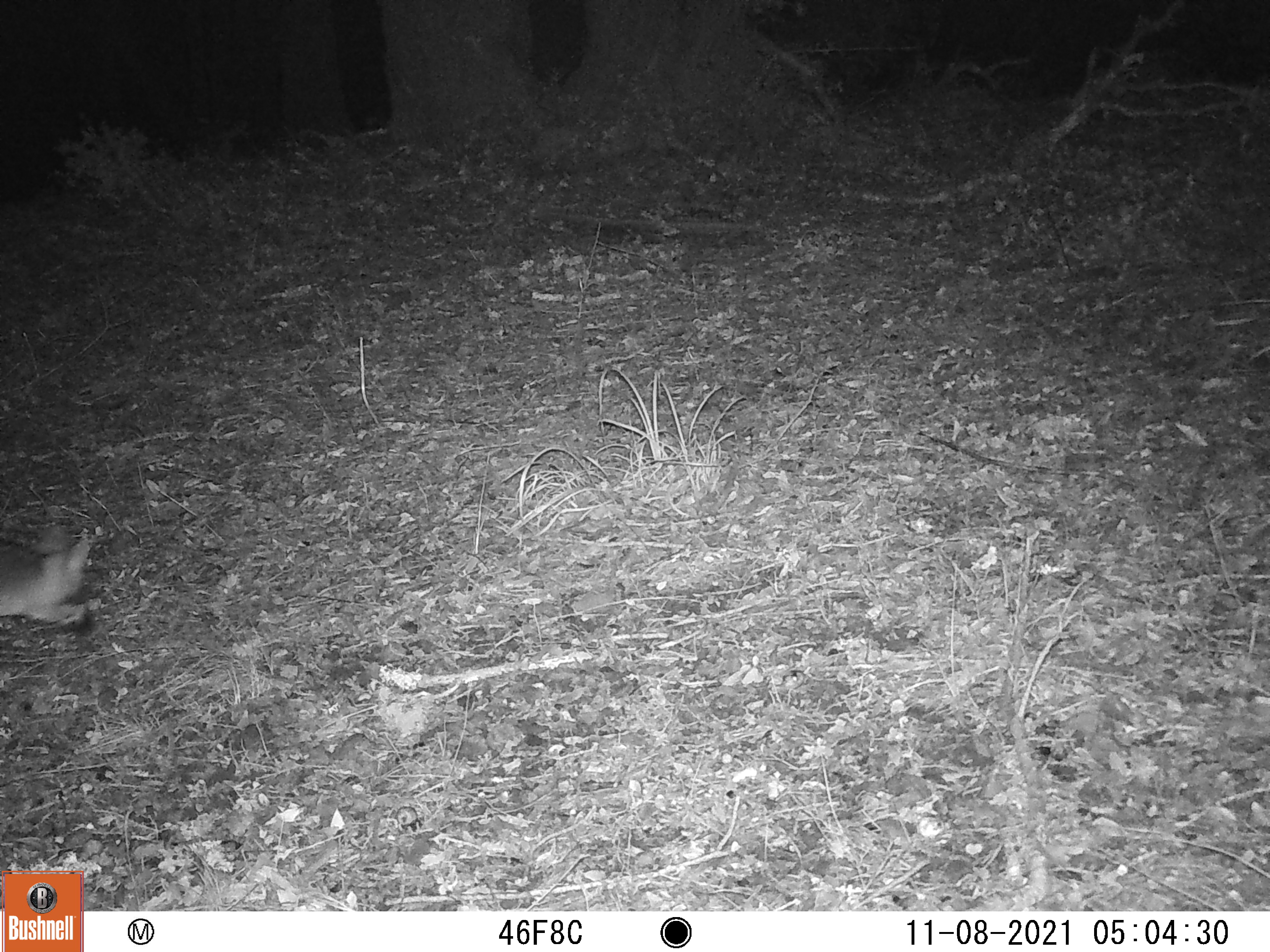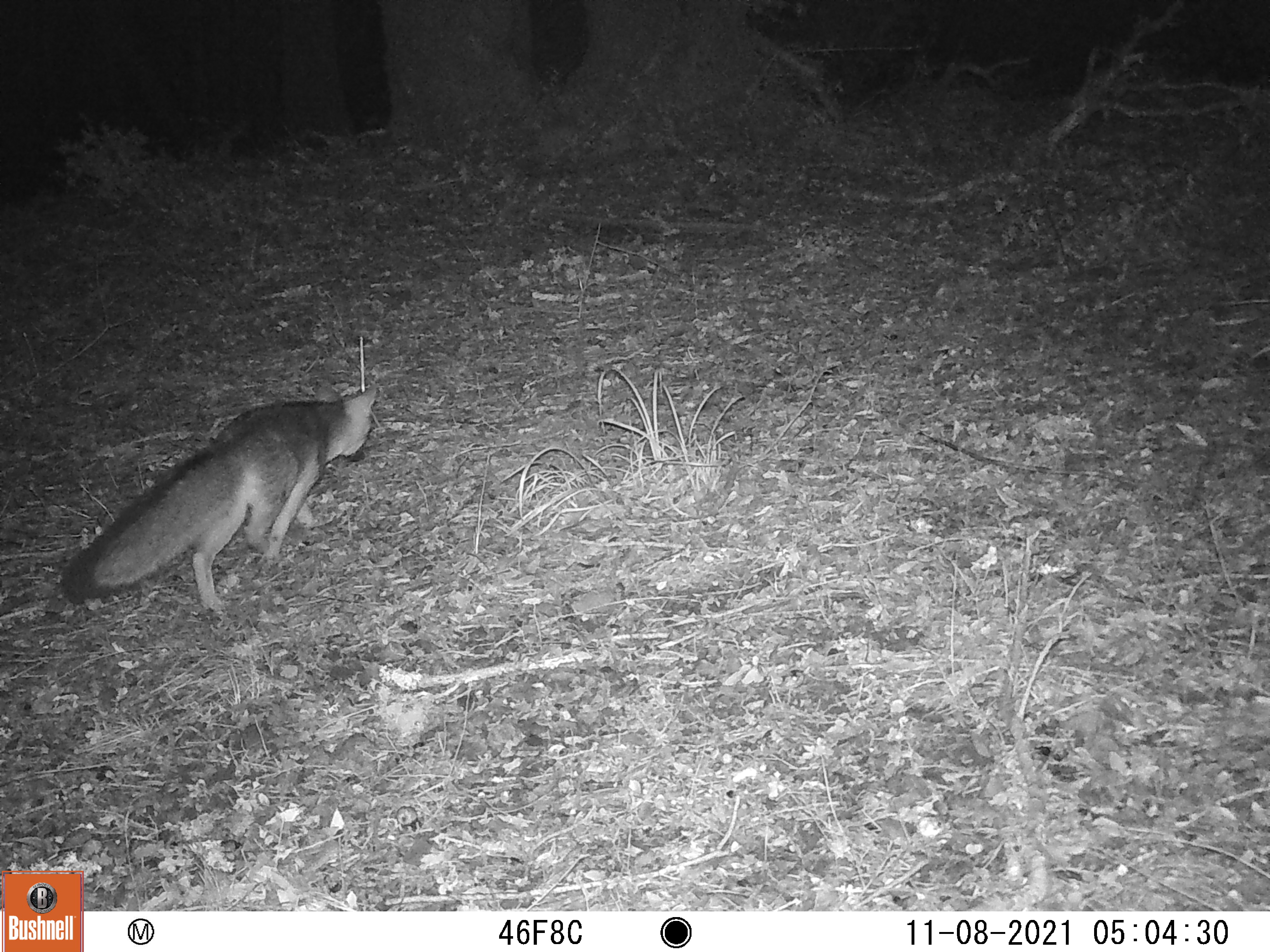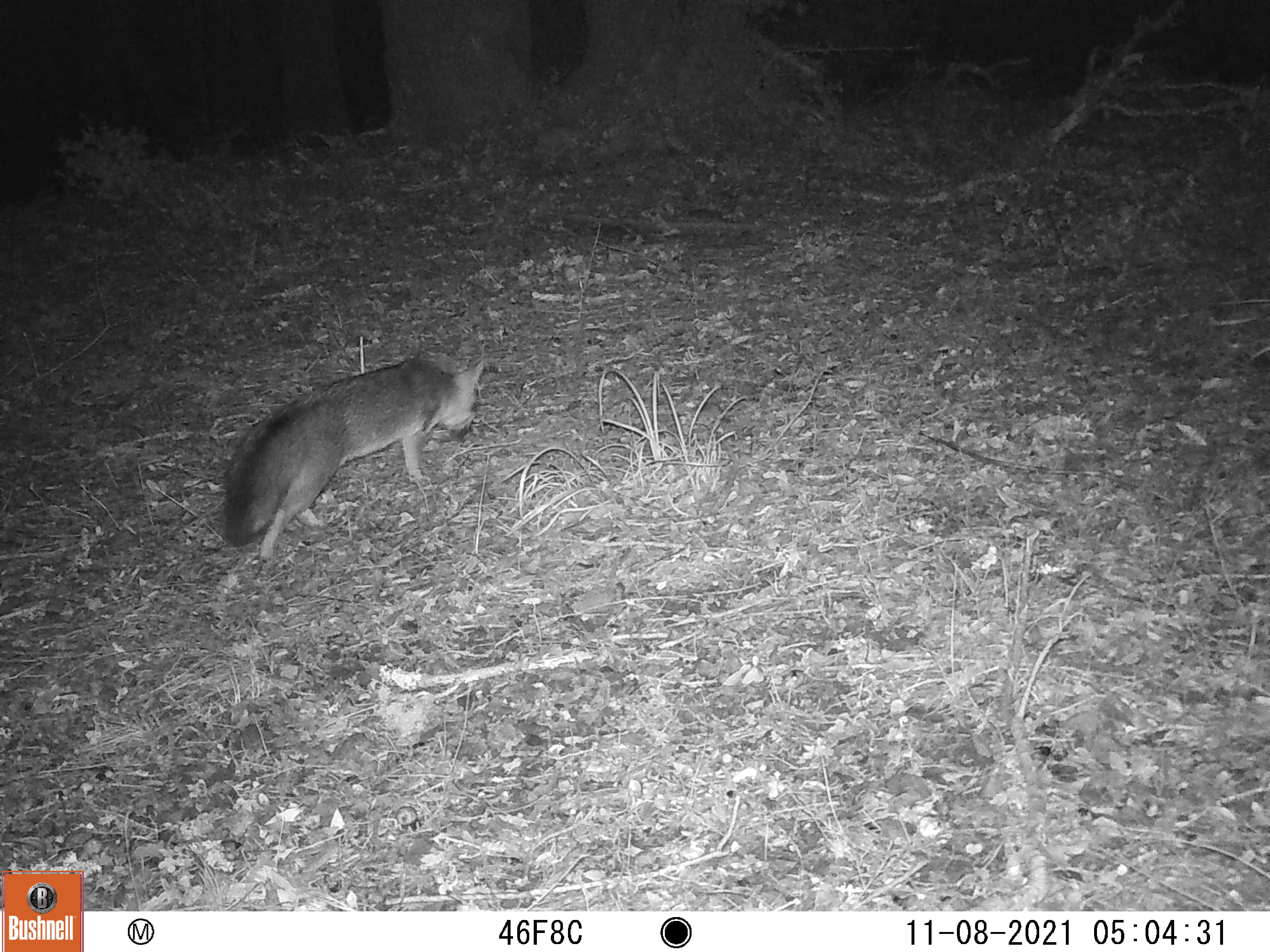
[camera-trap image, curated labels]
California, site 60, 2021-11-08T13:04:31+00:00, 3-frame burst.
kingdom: Animalia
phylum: Chordata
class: Mammalia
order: Carnivora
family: Canidae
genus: Urocyon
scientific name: Urocyon cinereoargenteus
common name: gray fox